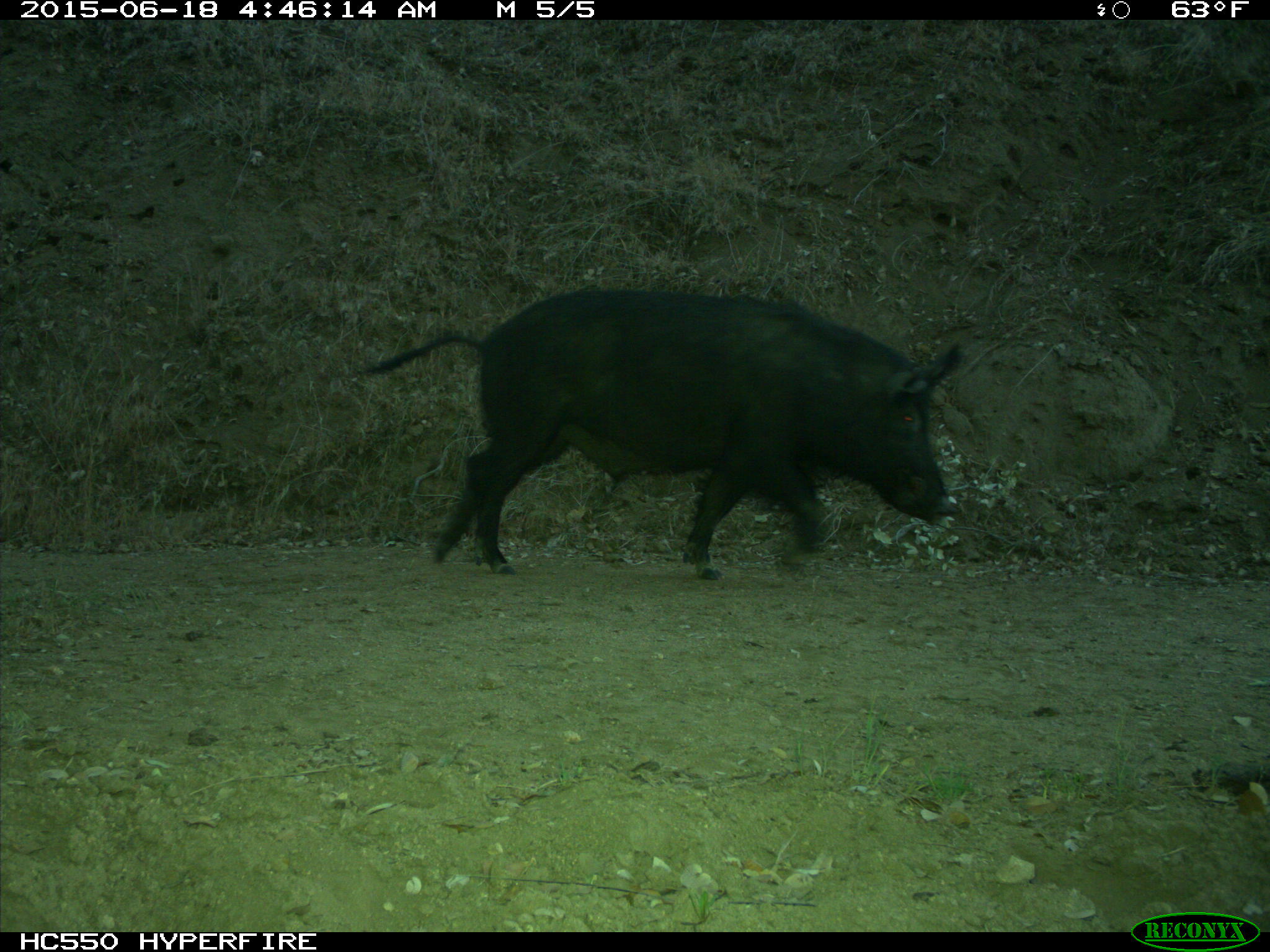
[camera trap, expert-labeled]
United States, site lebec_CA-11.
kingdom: Animalia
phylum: Chordata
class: Mammalia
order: Artiodactyla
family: Suidae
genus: Sus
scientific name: Sus scrofa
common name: wild boar